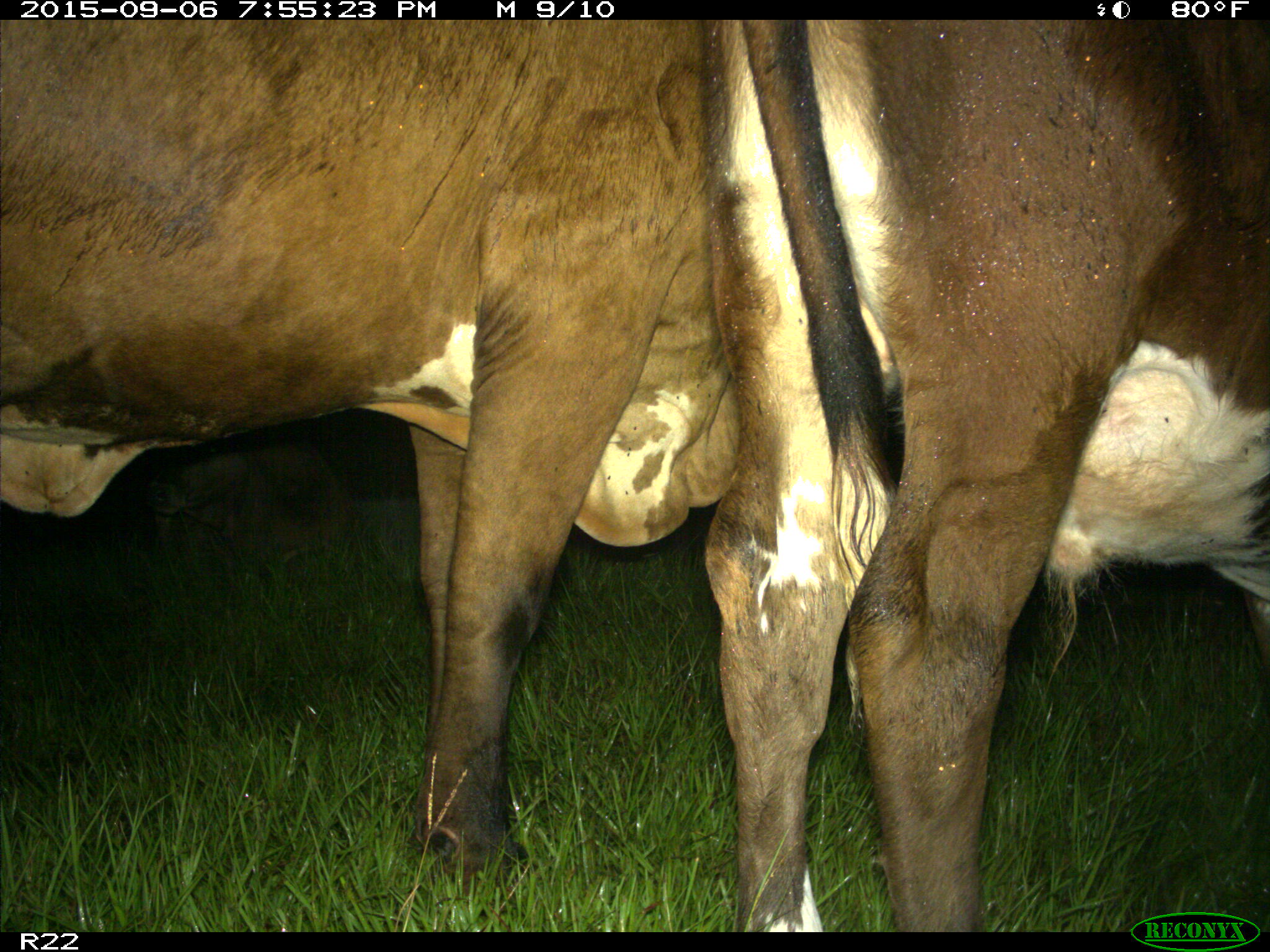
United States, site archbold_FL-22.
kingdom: Animalia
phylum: Chordata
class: Mammalia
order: Artiodactyla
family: Bovidae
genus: Bos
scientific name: Bos taurus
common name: domestic cow